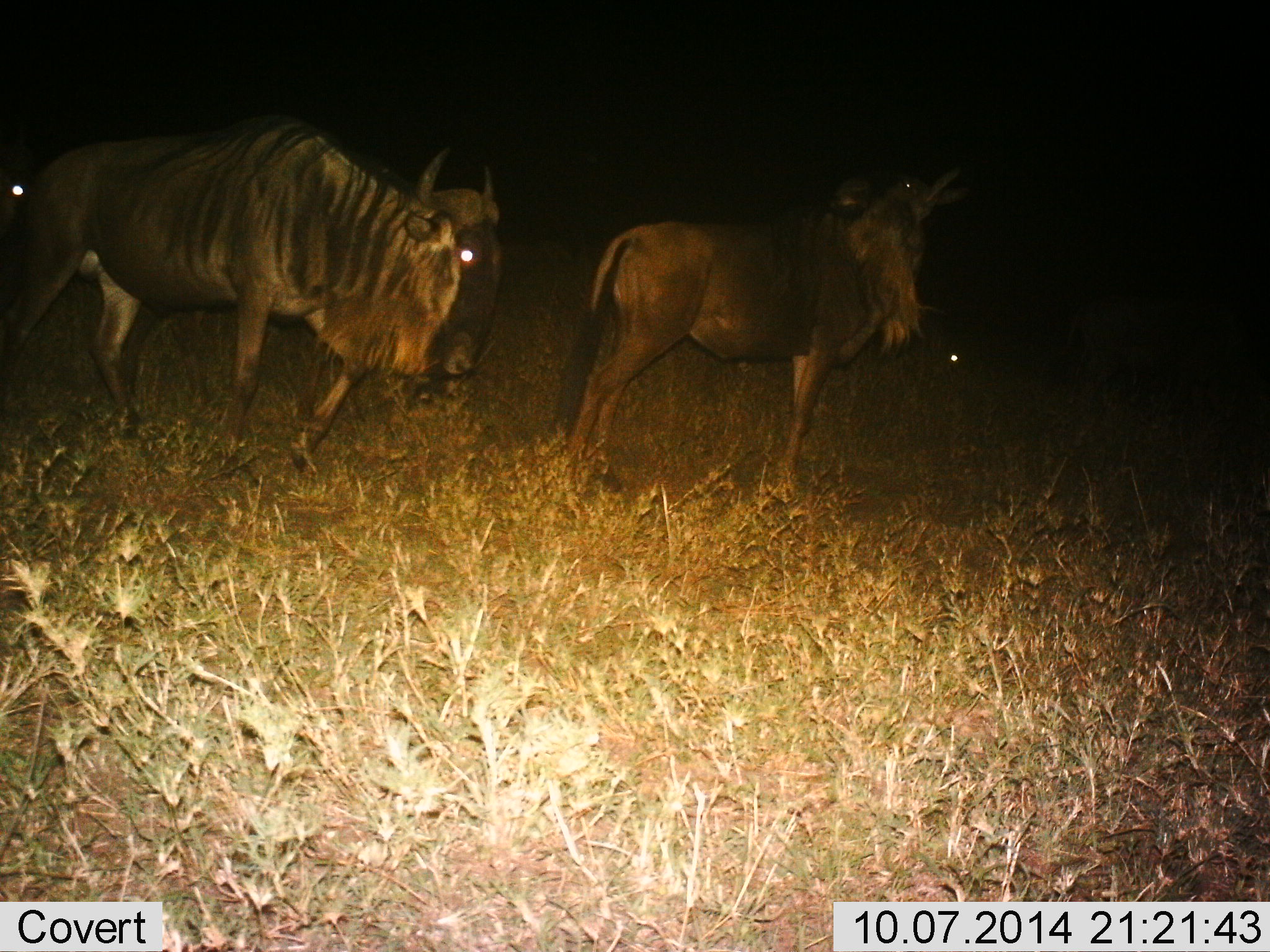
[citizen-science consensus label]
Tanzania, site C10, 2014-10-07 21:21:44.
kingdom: Animalia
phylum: Chordata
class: Mammalia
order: Artiodactyla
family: Bovidae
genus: Connochaetes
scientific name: Connochaetes taurinus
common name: blue wildebeest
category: wildebeest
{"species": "wildebeest (blue wildebeest) (Connochaetes taurinus)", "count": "3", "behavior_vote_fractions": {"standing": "90%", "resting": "10%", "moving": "70%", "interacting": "0%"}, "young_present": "10%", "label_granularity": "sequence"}